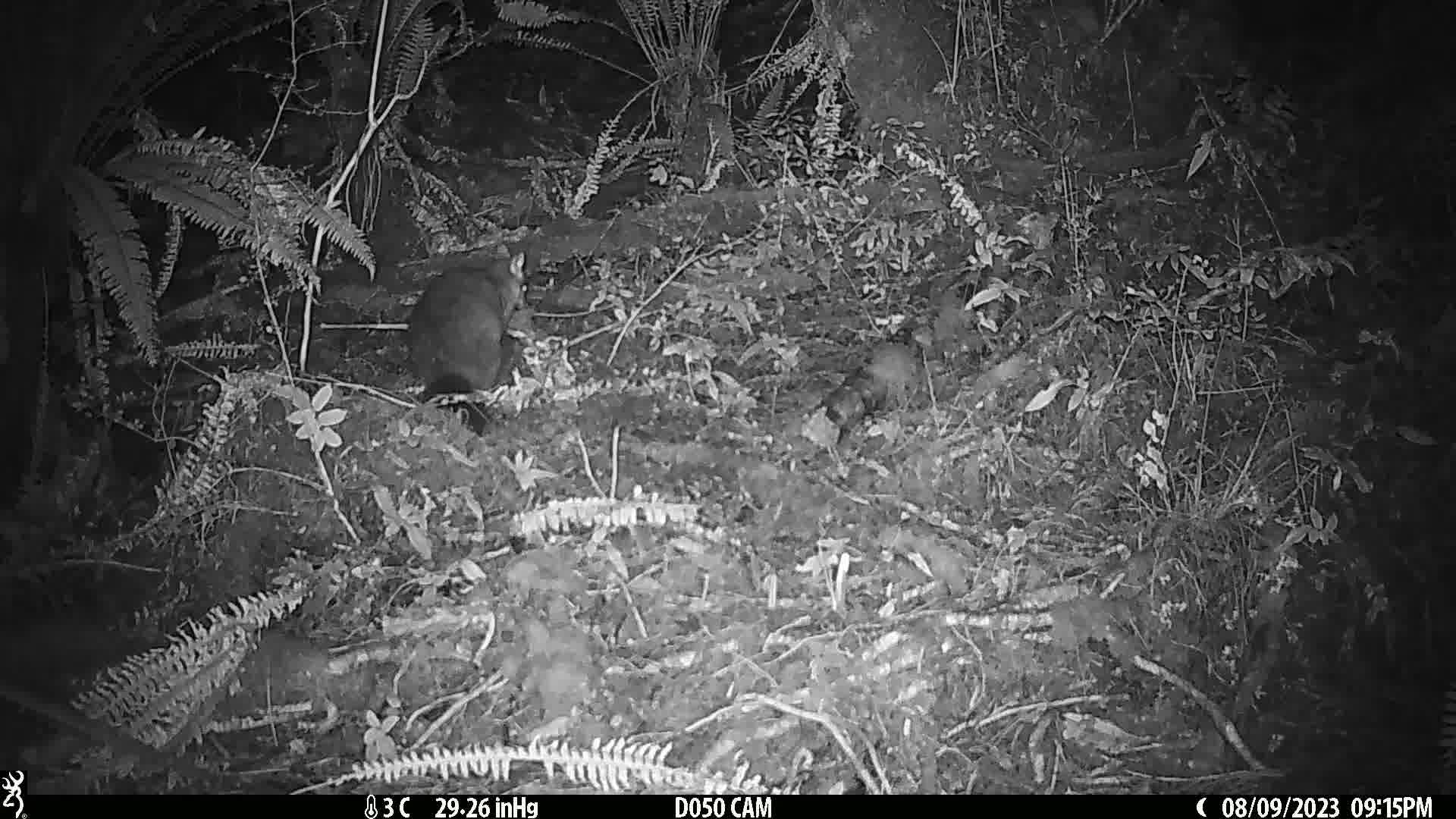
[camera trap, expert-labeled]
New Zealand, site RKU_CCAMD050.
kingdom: Animalia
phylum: Chordata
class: Mammalia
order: Diprotodontia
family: Phalangeridae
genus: Trichosurus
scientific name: Trichosurus vulpecula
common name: common brushtail possum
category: possum